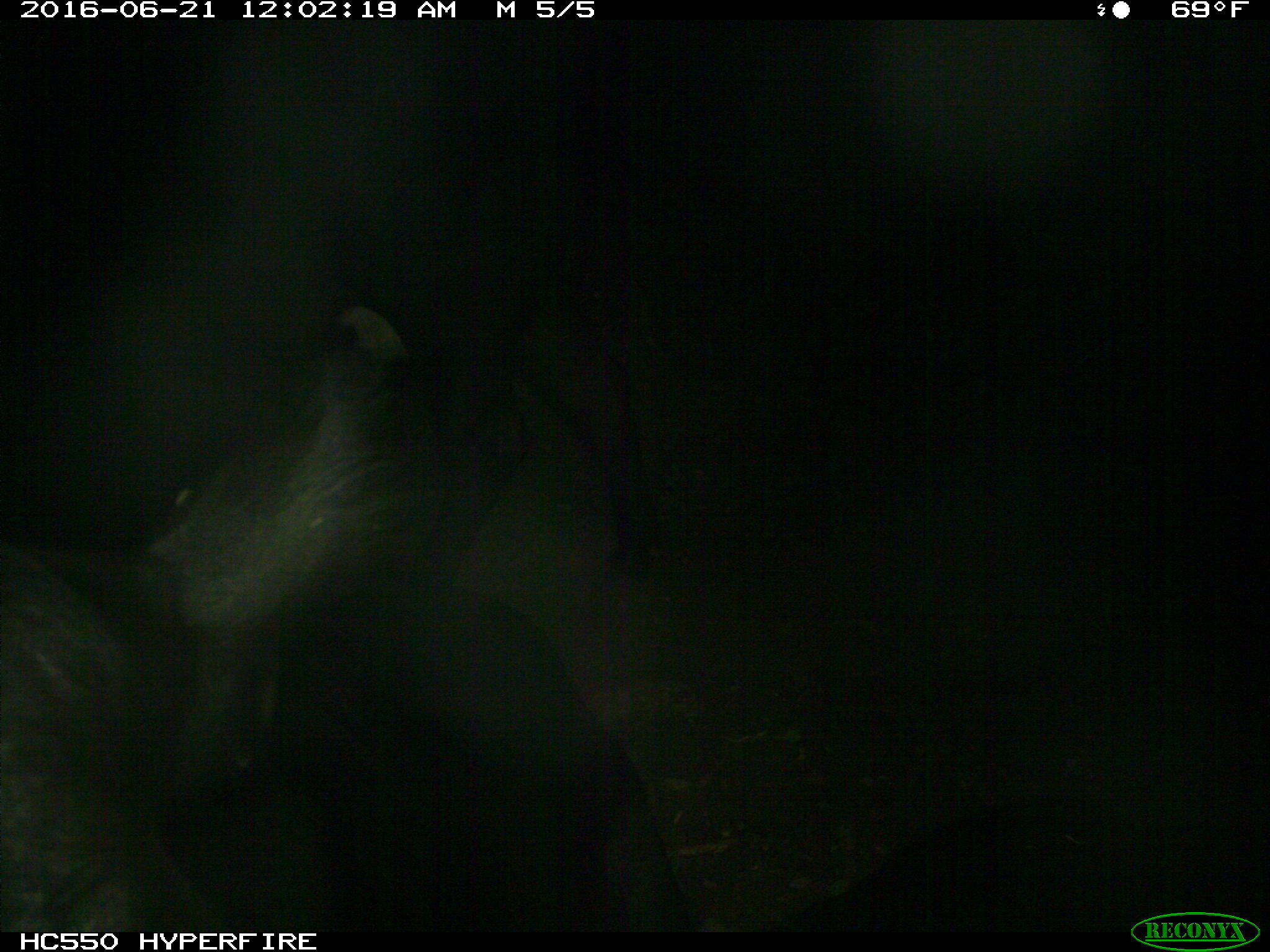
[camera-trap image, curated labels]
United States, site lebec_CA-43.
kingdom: Animalia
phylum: Chordata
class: Mammalia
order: Artiodactyla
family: Bovidae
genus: Bos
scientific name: Bos taurus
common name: domestic cow